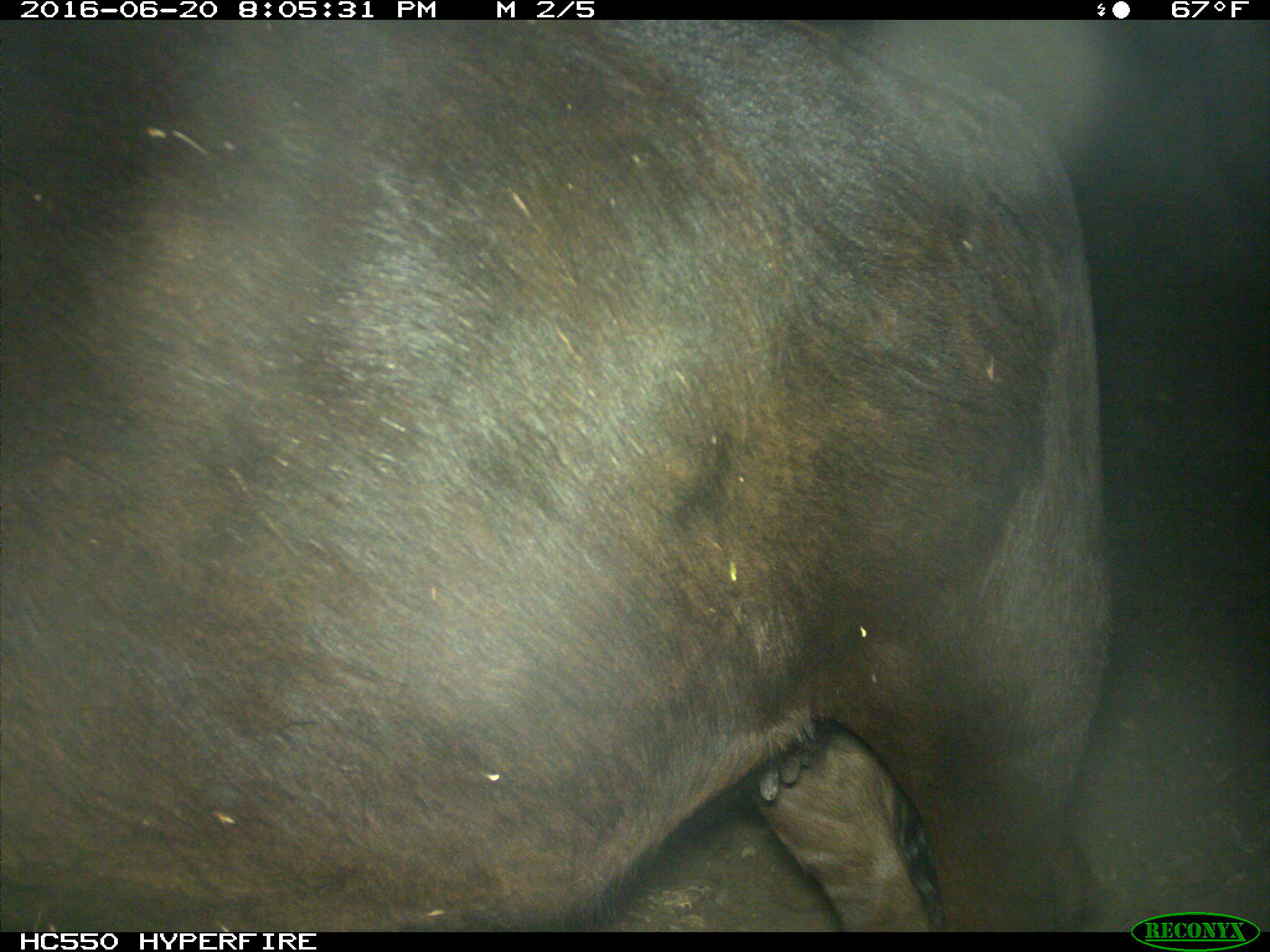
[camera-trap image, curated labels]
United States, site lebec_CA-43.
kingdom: Animalia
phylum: Chordata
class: Mammalia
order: Artiodactyla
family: Bovidae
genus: Bos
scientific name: Bos taurus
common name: domestic cow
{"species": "Bos taurus (domestic cow)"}